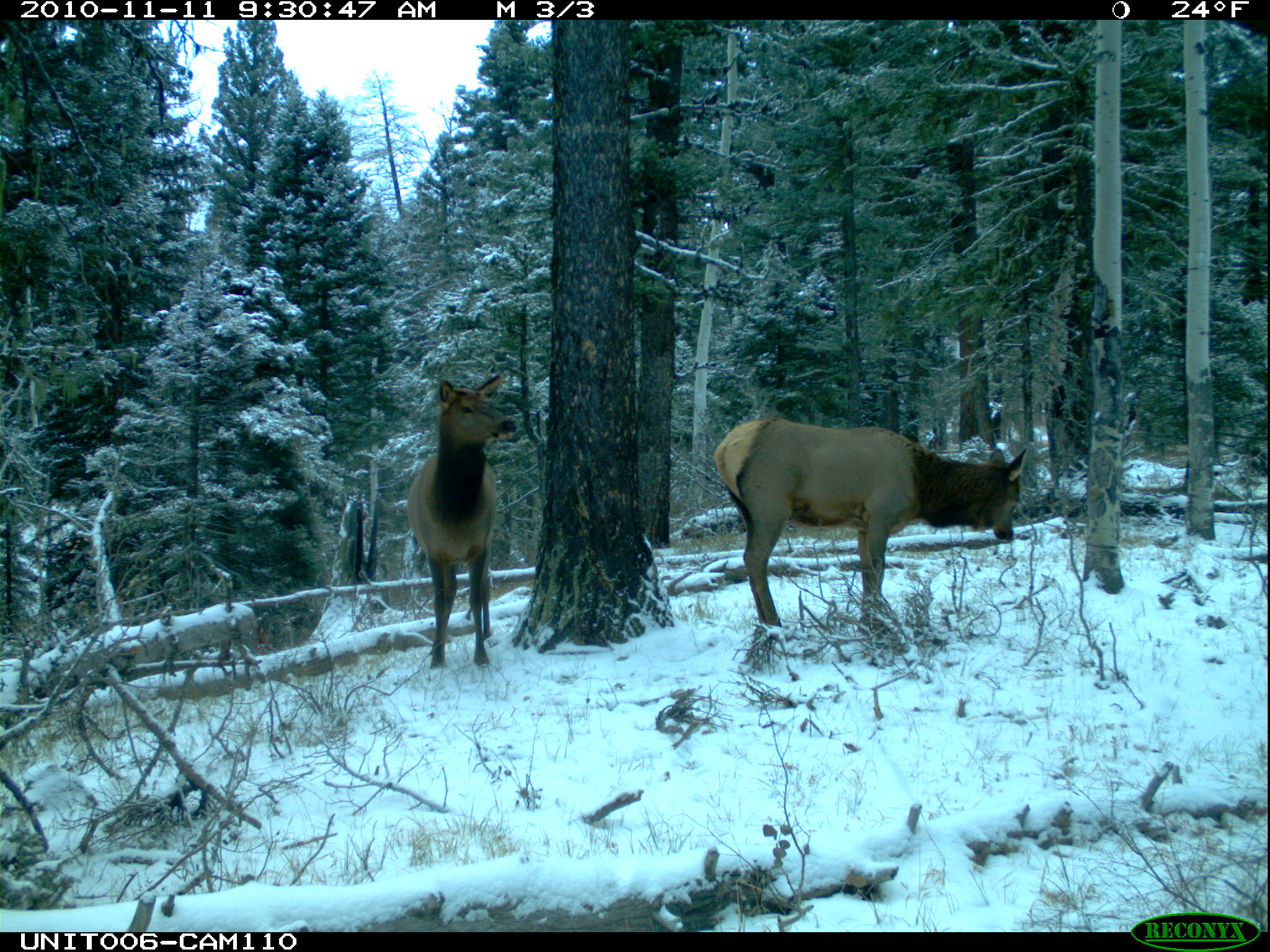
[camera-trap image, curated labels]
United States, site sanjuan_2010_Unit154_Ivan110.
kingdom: Animalia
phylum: Chordata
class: Mammalia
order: Artiodactyla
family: Cervidae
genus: Cervus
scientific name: Cervus elaphus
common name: red deer